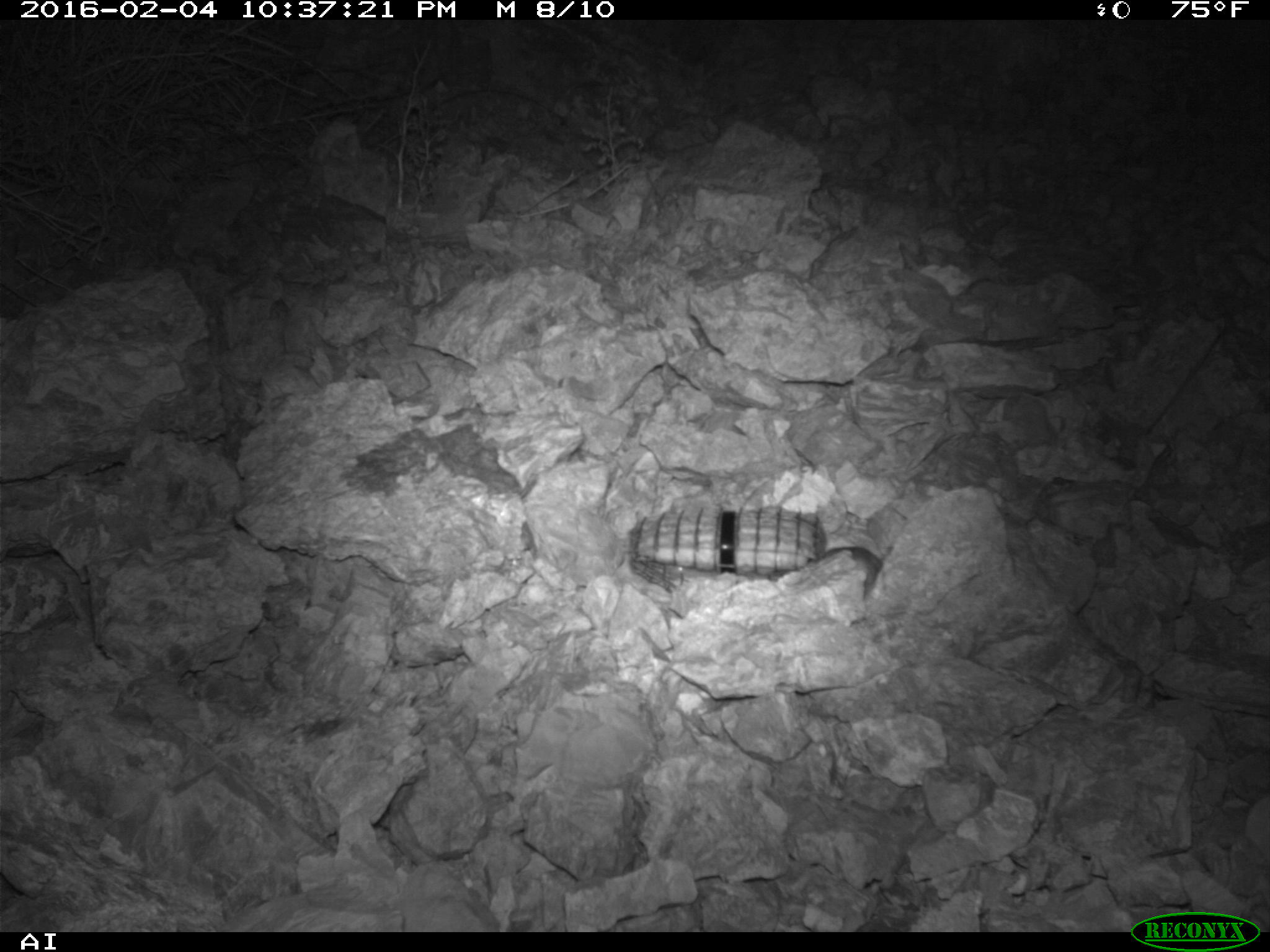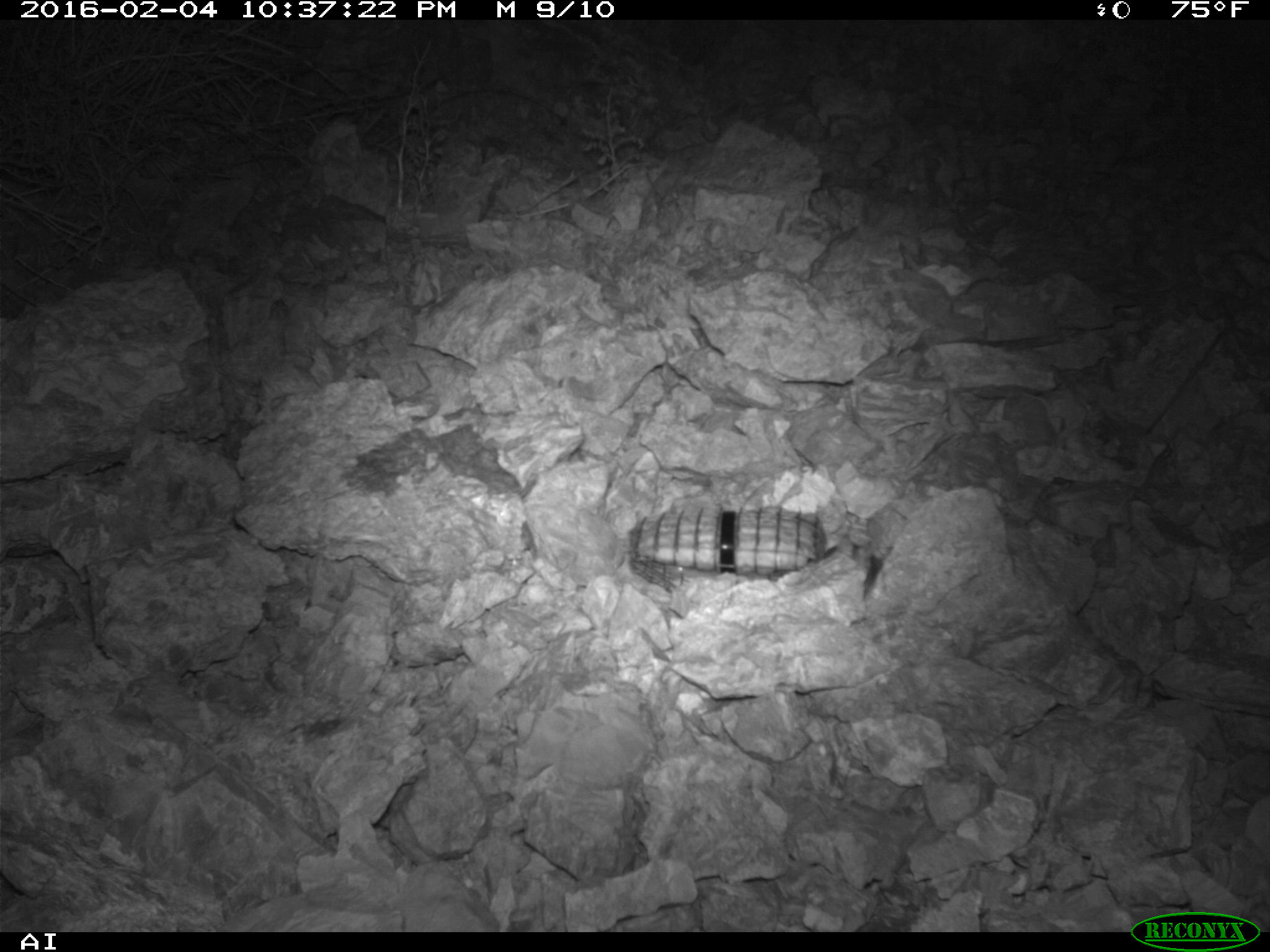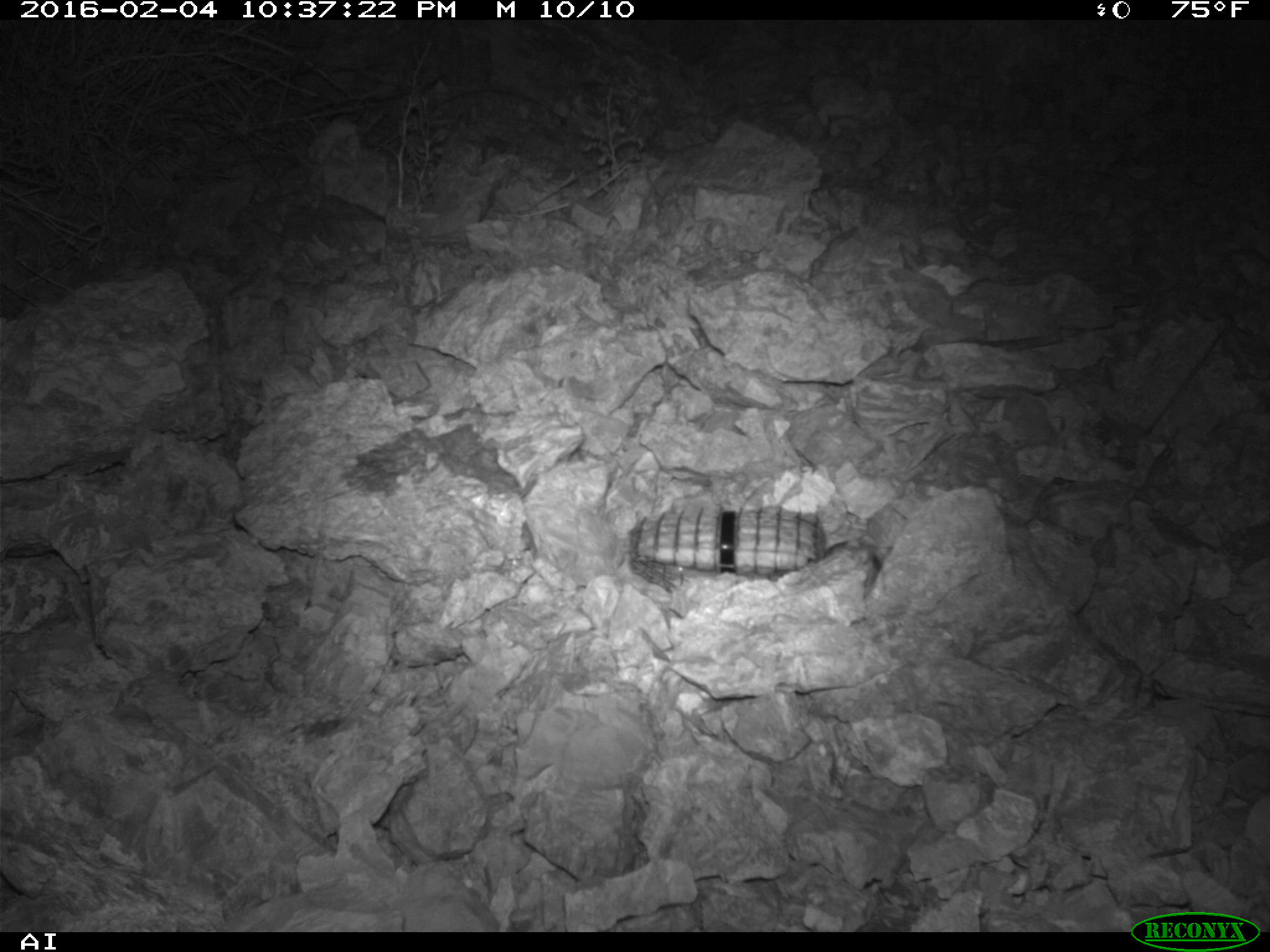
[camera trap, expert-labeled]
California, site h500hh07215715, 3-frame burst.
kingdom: Animalia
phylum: Chordata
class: Mammalia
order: Rodentia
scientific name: Rodentia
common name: rodent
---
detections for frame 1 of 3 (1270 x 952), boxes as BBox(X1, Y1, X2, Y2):
rodent: BBox(824, 546, 882, 595)